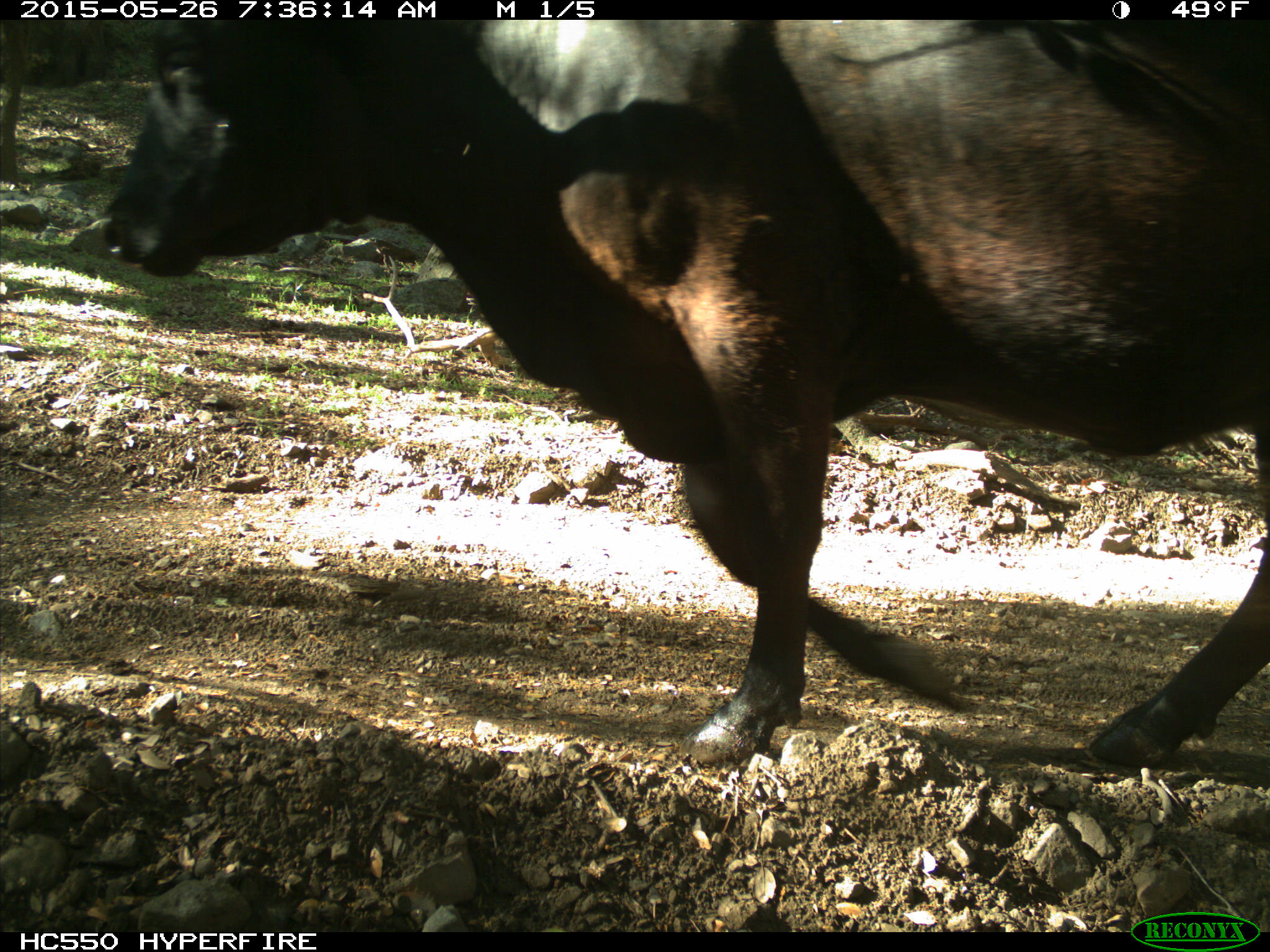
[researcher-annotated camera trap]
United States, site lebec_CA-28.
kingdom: Animalia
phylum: Chordata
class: Mammalia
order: Artiodactyla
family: Bovidae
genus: Bos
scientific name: Bos taurus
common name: domestic cow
Bos taurus (domestic cow).